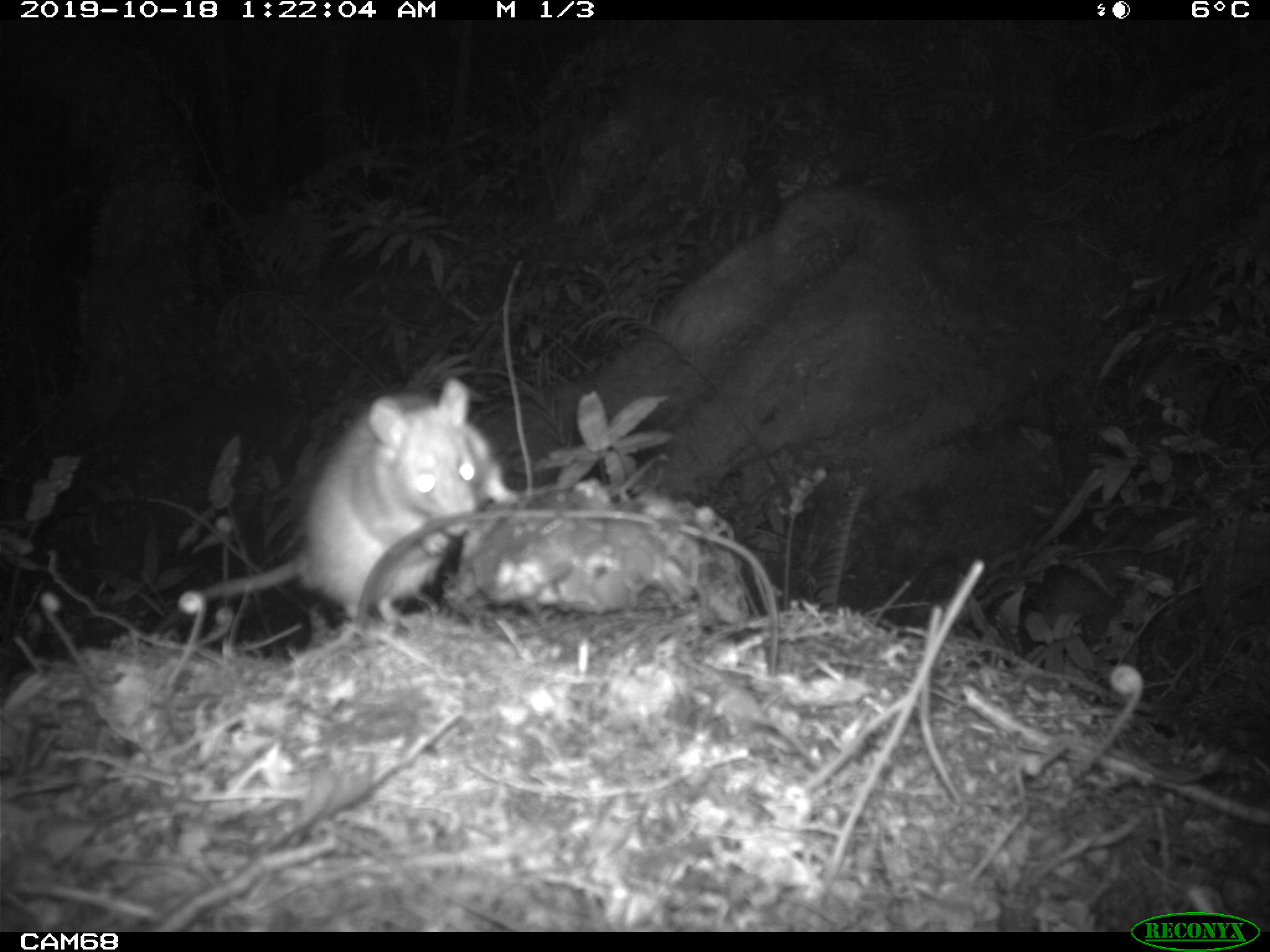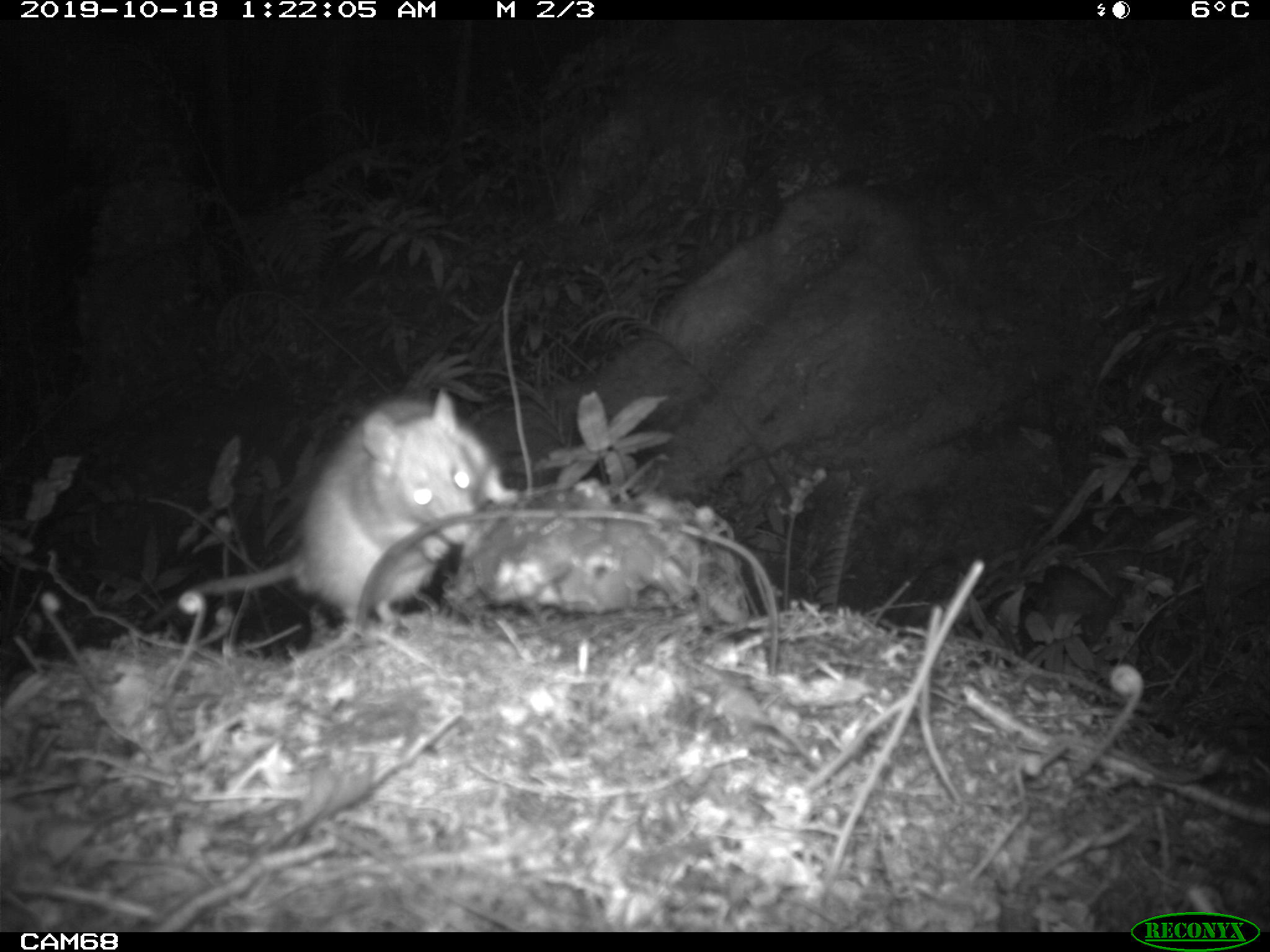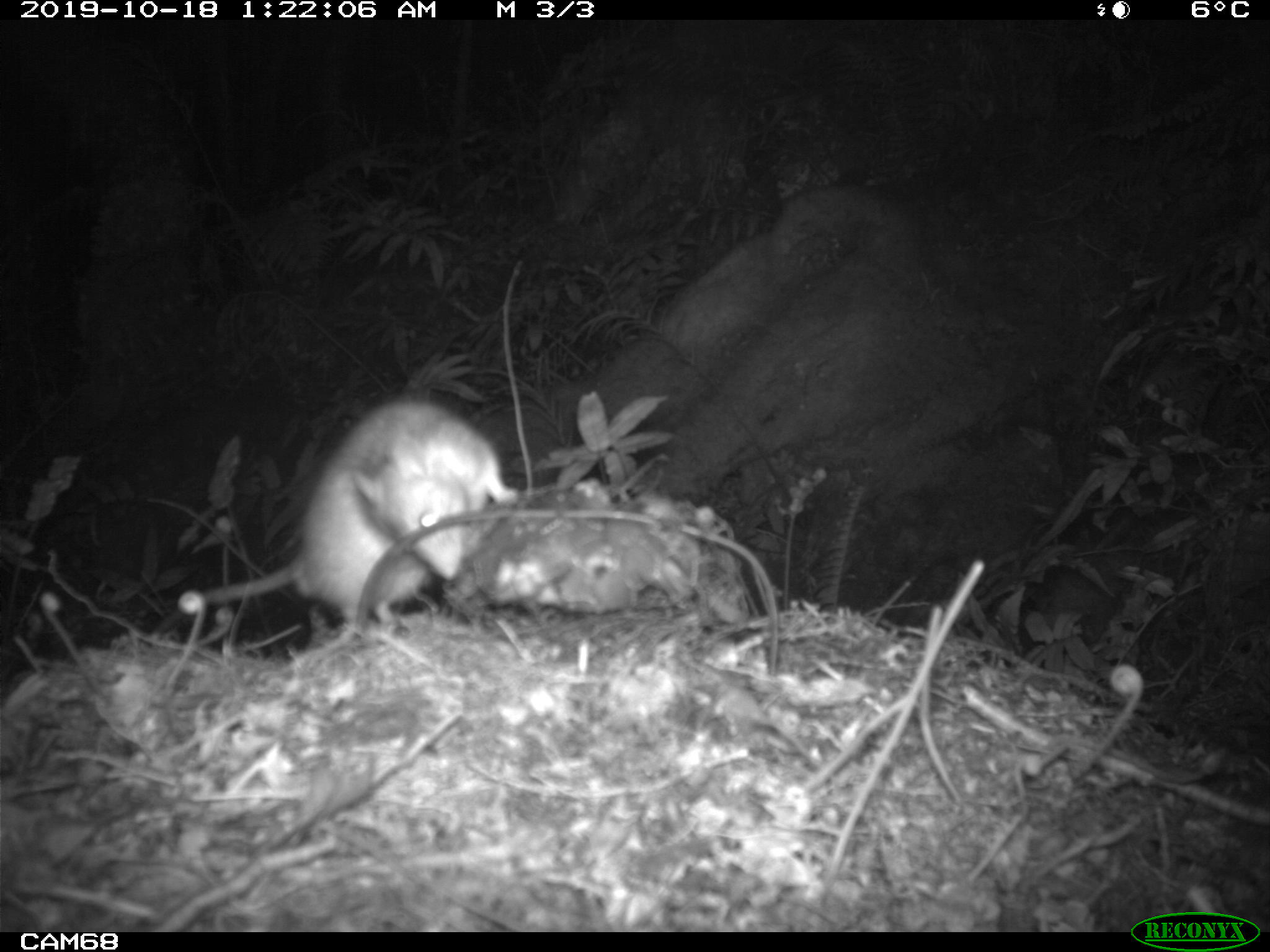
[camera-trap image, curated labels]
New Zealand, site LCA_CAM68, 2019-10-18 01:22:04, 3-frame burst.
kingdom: Animalia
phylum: Chordata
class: Mammalia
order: Rodentia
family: Muridae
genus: Rattus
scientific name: Rattus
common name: rat